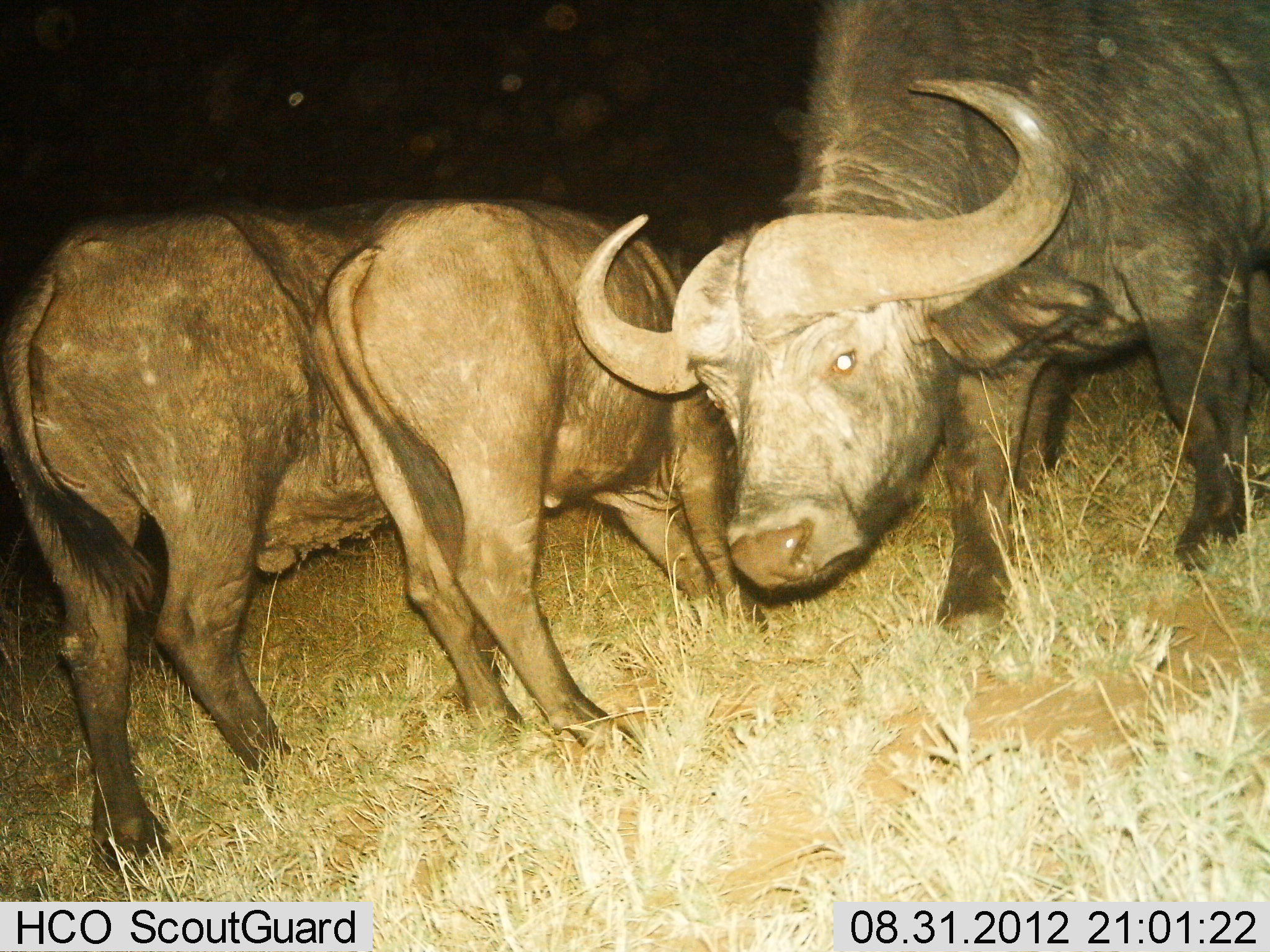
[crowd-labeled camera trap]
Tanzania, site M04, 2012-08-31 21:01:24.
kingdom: Animalia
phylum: Chordata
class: Mammalia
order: Artiodactyla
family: Bovidae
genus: Syncerus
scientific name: Syncerus caffer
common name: cape buffalo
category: buffalo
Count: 3.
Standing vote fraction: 50%.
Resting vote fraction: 0%.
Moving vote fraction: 10%.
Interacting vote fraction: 0%.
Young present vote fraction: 10%.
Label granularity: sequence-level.